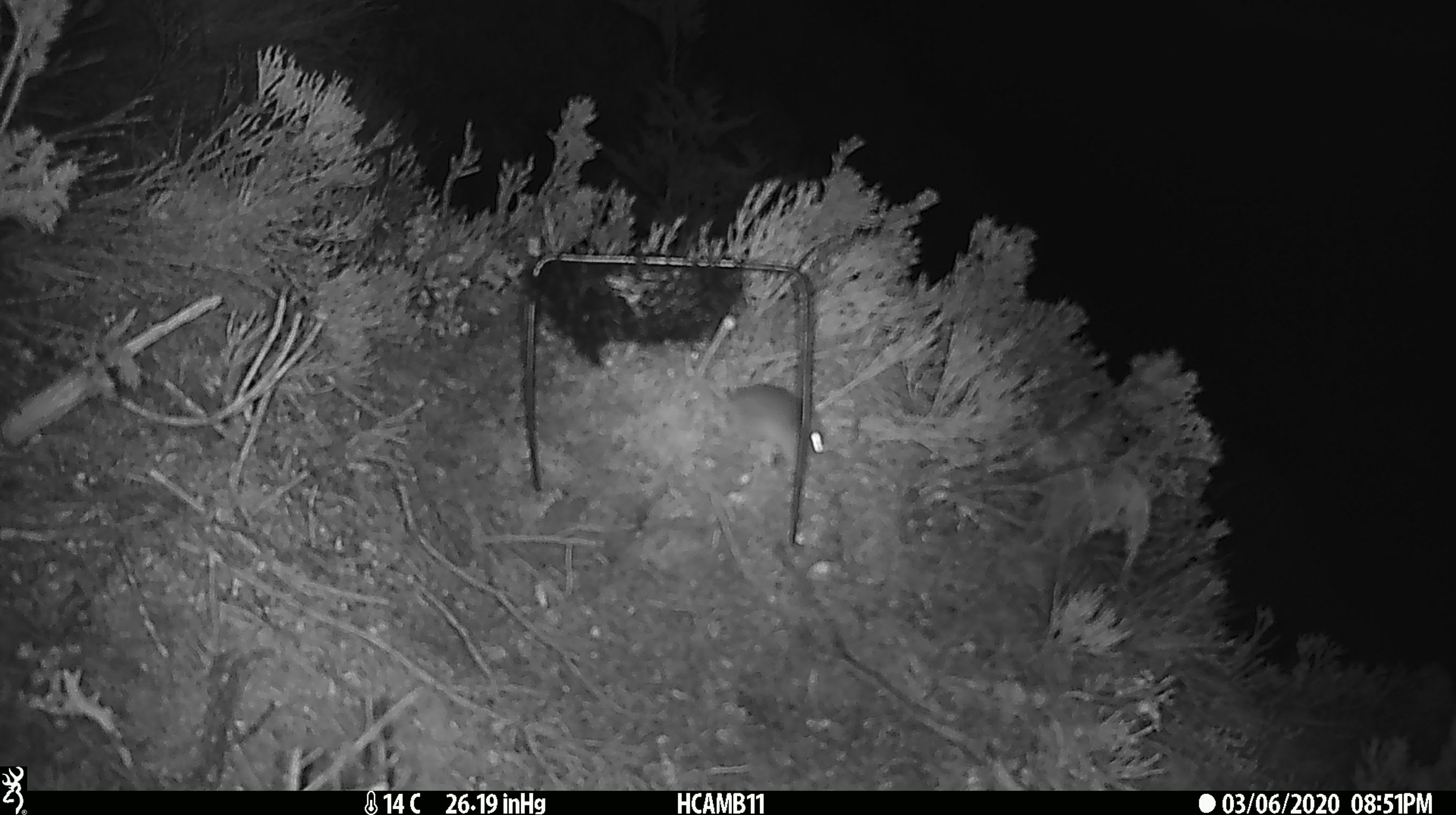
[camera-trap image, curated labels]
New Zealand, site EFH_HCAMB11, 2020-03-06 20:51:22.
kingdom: Animalia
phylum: Chordata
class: Mammalia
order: Rodentia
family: Muridae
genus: Mus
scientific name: Mus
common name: mouse